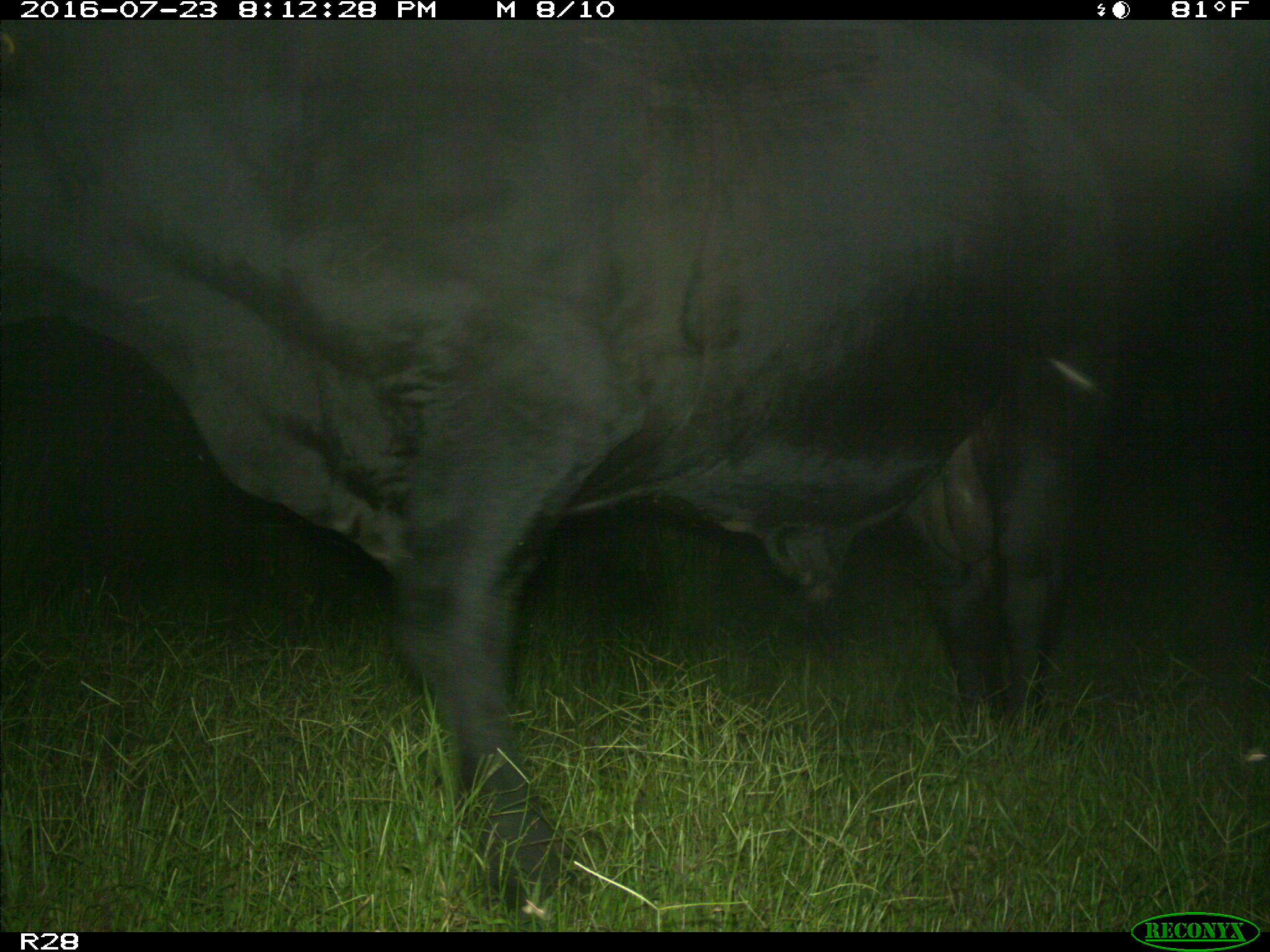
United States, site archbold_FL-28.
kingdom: Animalia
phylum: Chordata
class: Mammalia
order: Artiodactyla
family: Bovidae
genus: Bos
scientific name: Bos taurus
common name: domestic cow